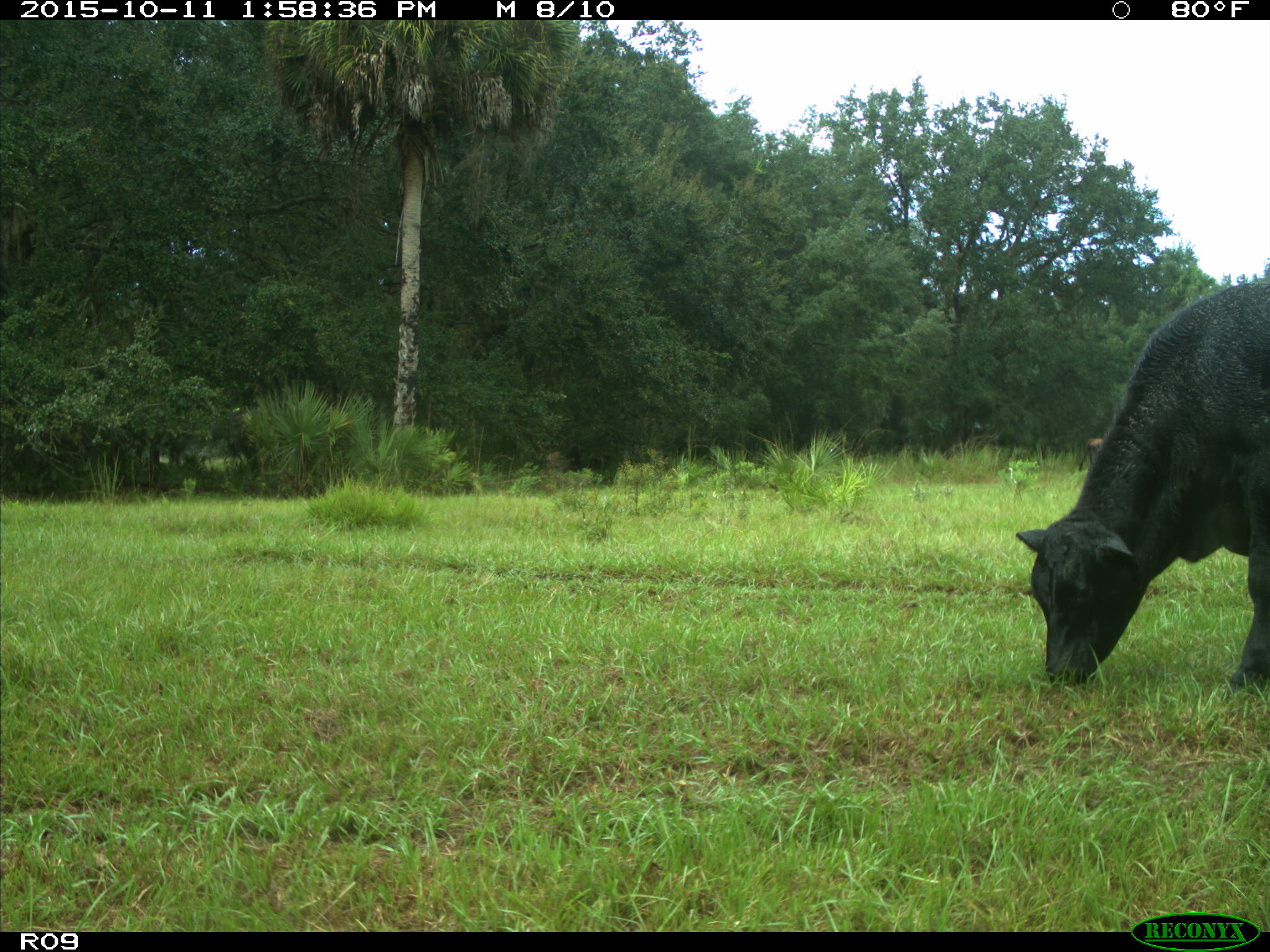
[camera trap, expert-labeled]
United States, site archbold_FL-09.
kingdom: Animalia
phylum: Chordata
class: Mammalia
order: Artiodactyla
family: Bovidae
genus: Bos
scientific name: Bos taurus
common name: domestic cow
Bos taurus (domestic cow).